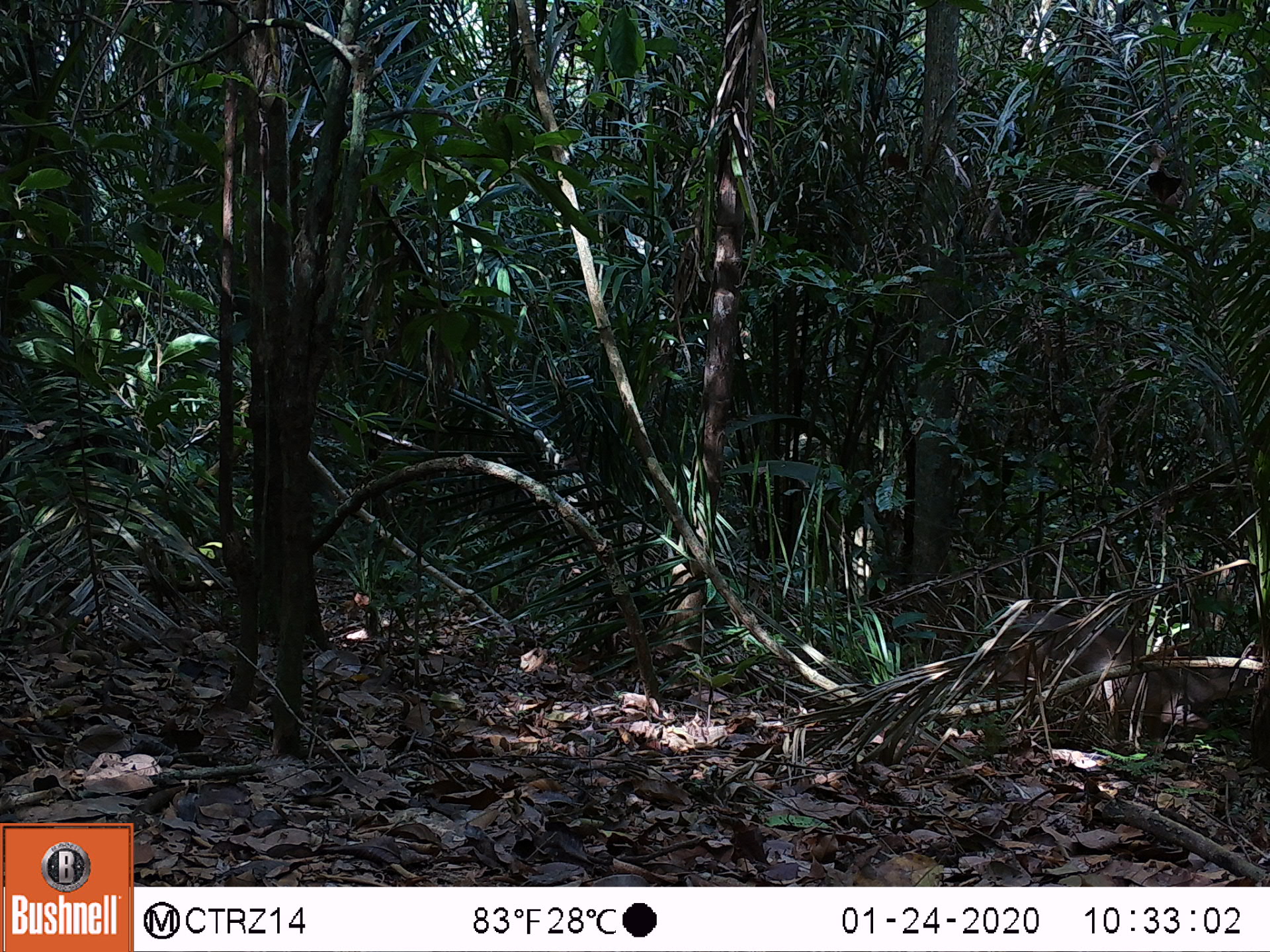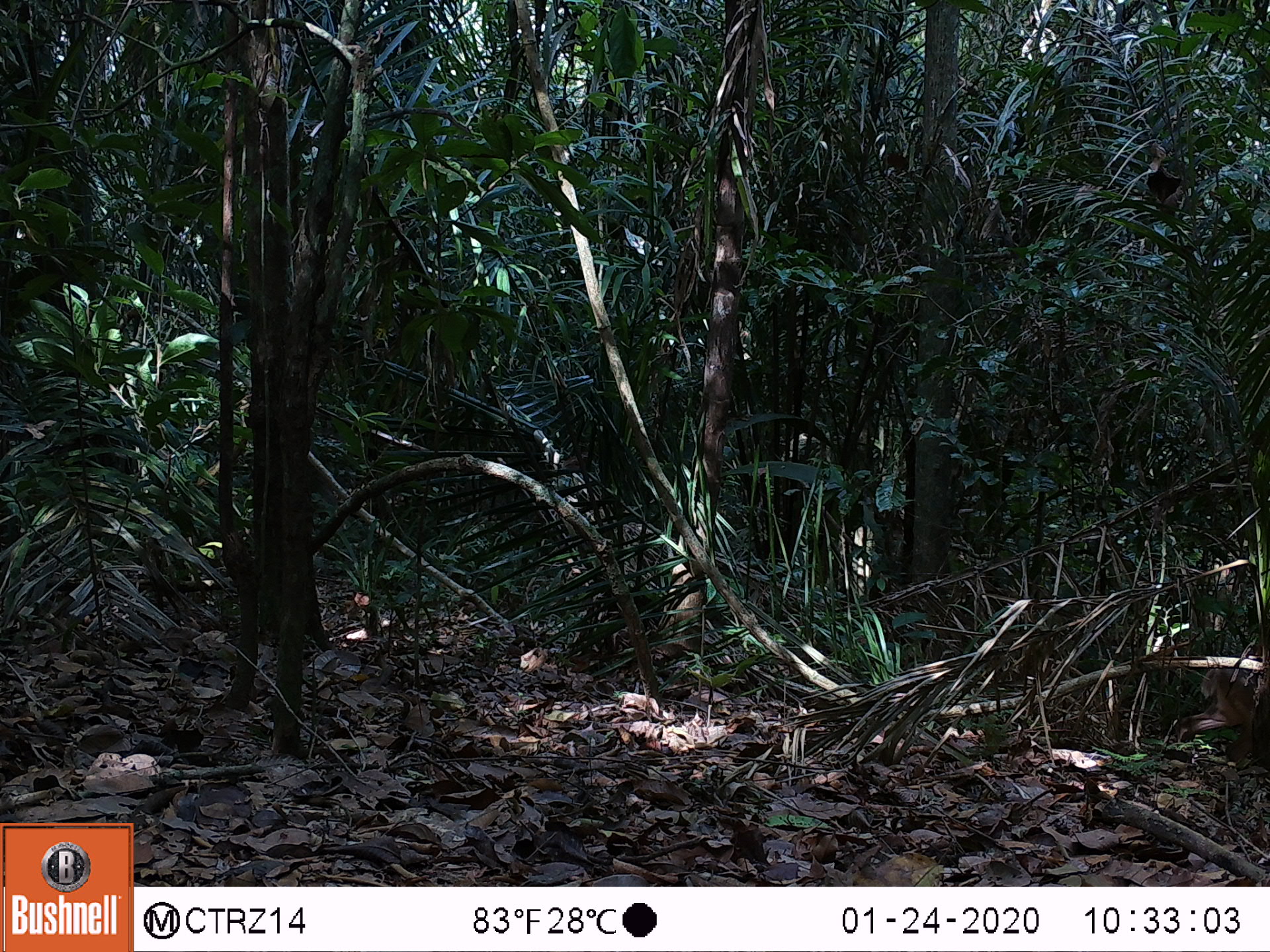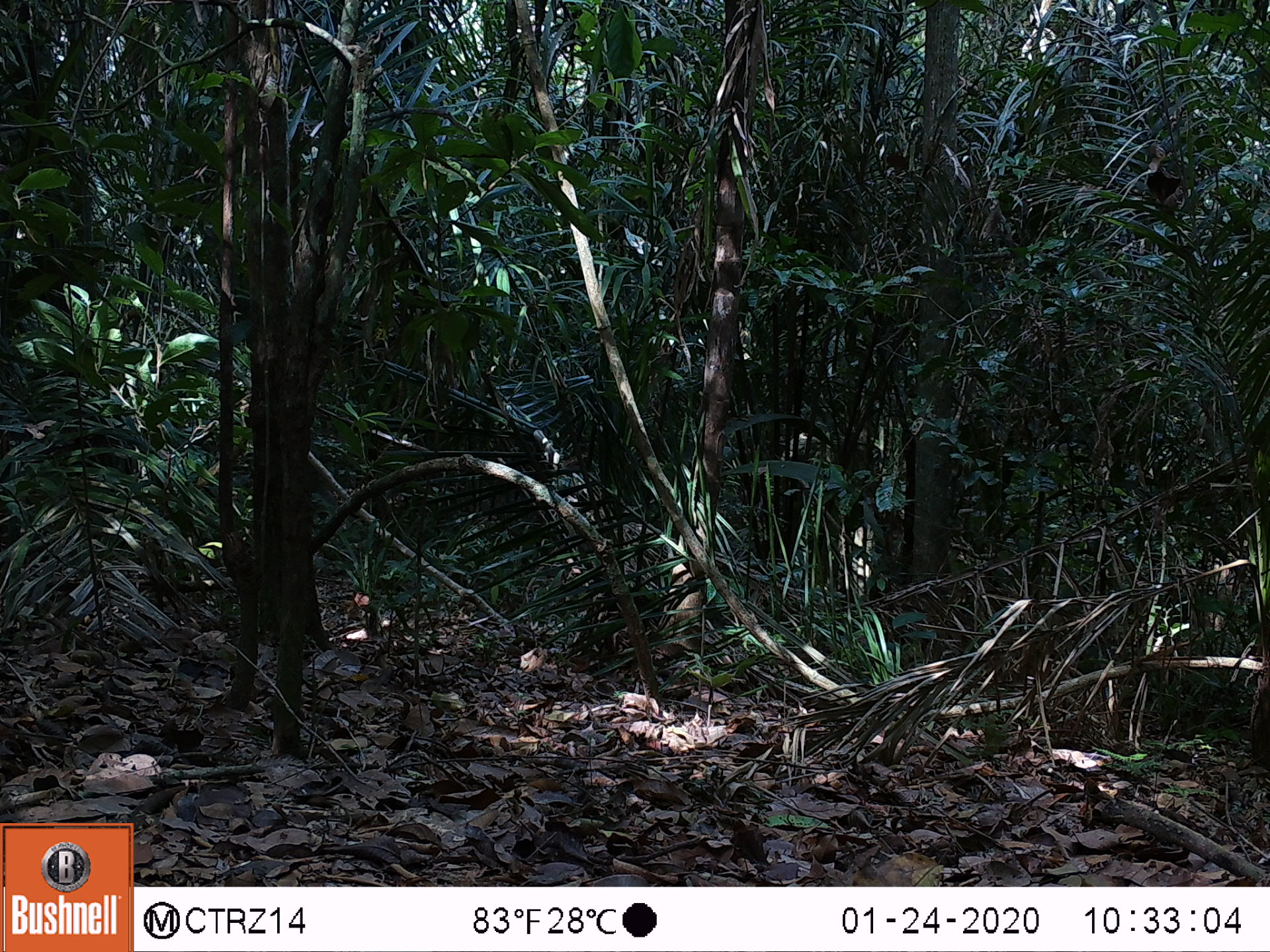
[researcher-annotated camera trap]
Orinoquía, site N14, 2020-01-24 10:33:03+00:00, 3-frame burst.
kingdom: Animalia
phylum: Chordata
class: Mammalia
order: Artiodactyla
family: Cervidae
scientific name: Cervidae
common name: deer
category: unknown cervid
Unknown cervid (deer) (Cervidae).